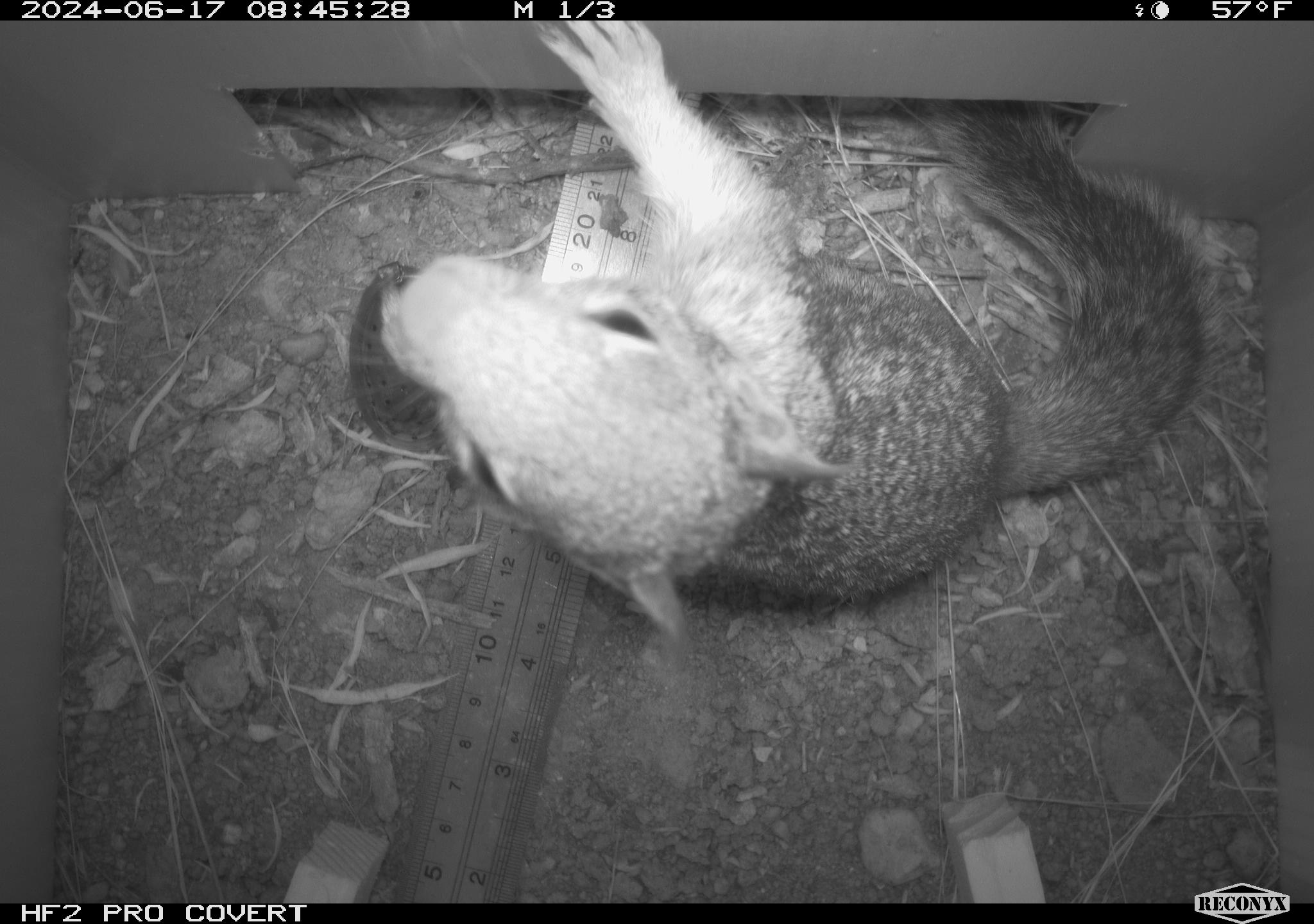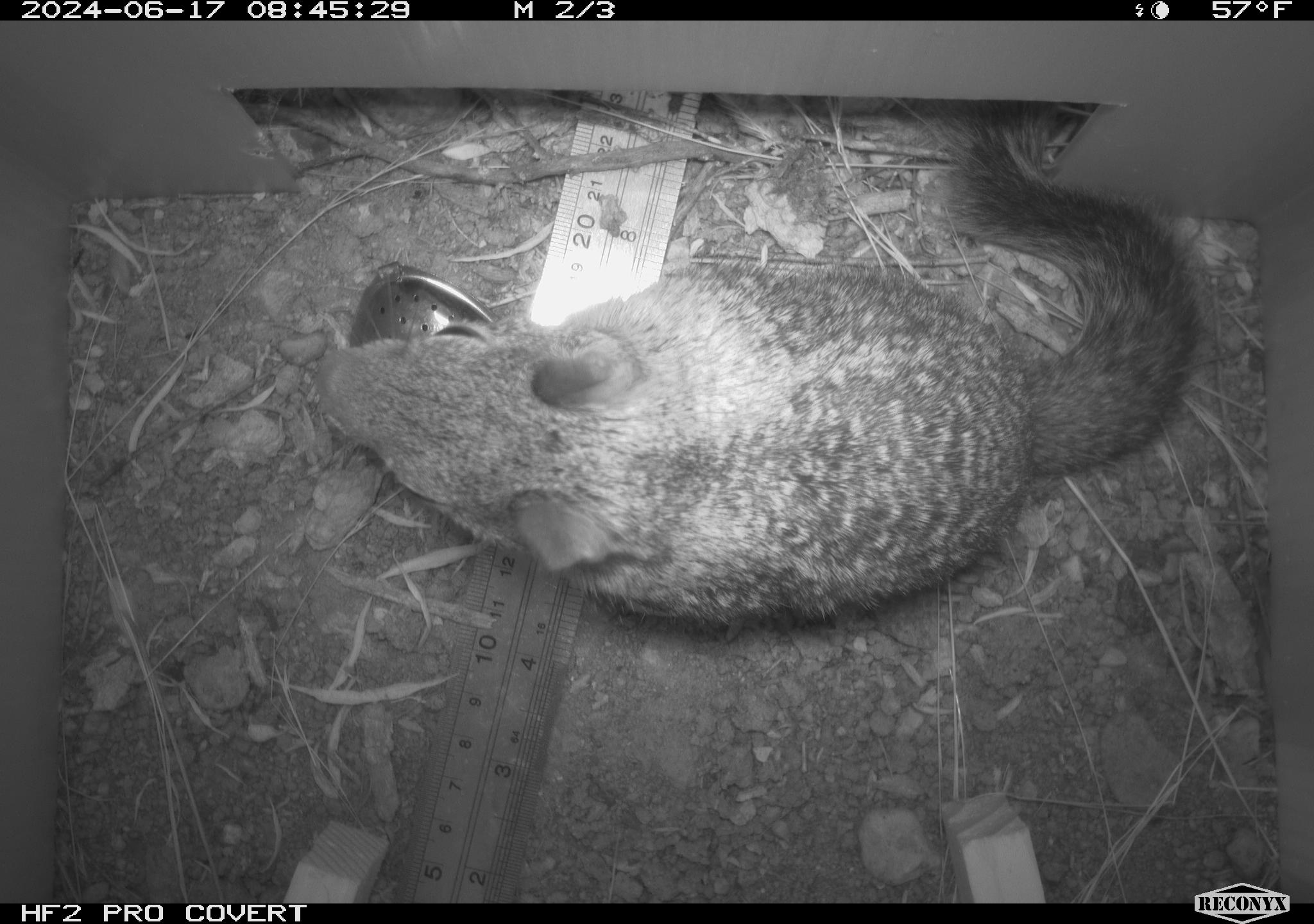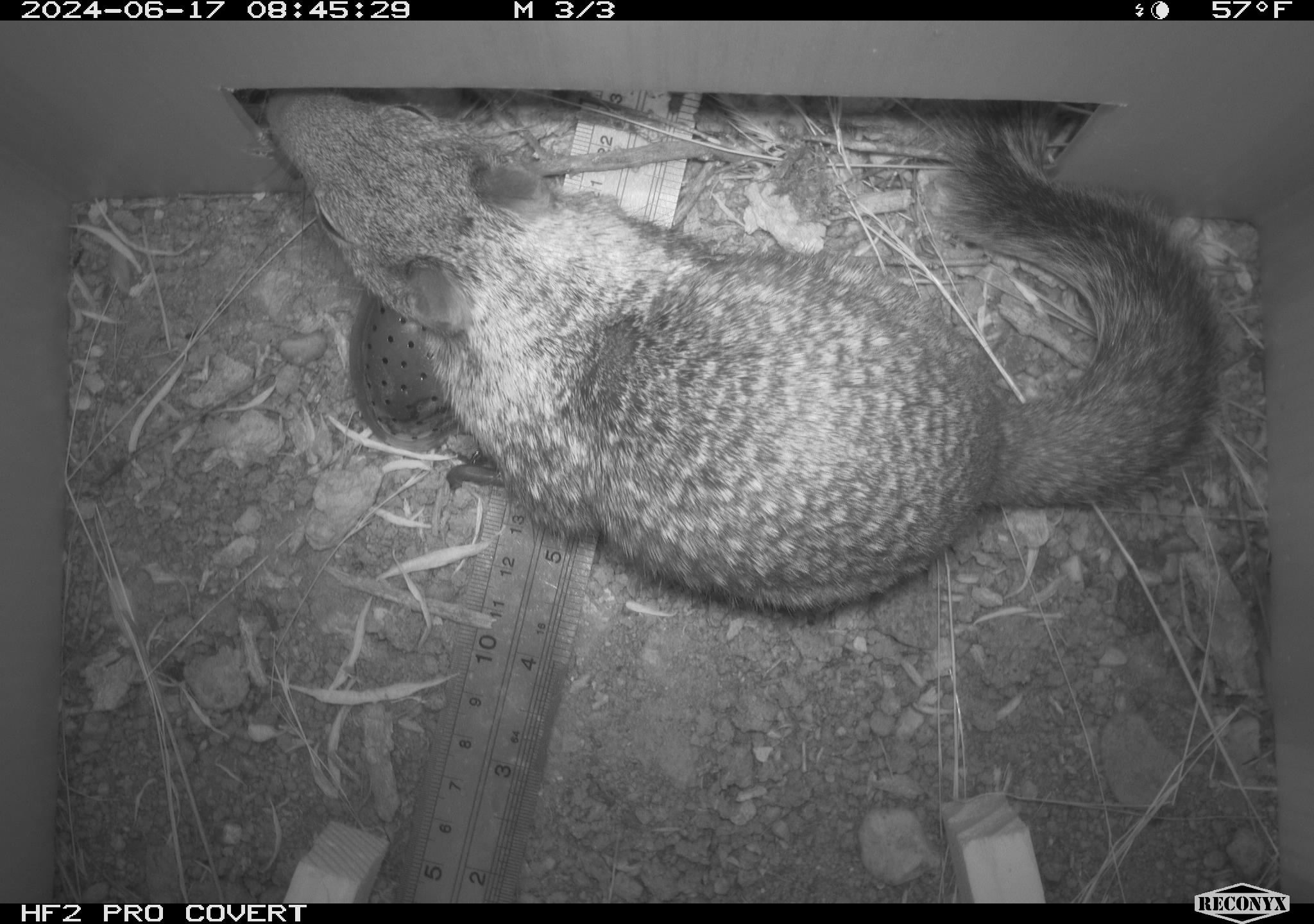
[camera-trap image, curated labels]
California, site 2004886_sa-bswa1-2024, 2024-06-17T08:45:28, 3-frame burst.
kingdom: Animalia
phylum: Chordata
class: Mammalia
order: Rodentia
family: Sciuridae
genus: Otospermophilus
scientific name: Otospermophilus beecheyi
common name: california ground squirrel